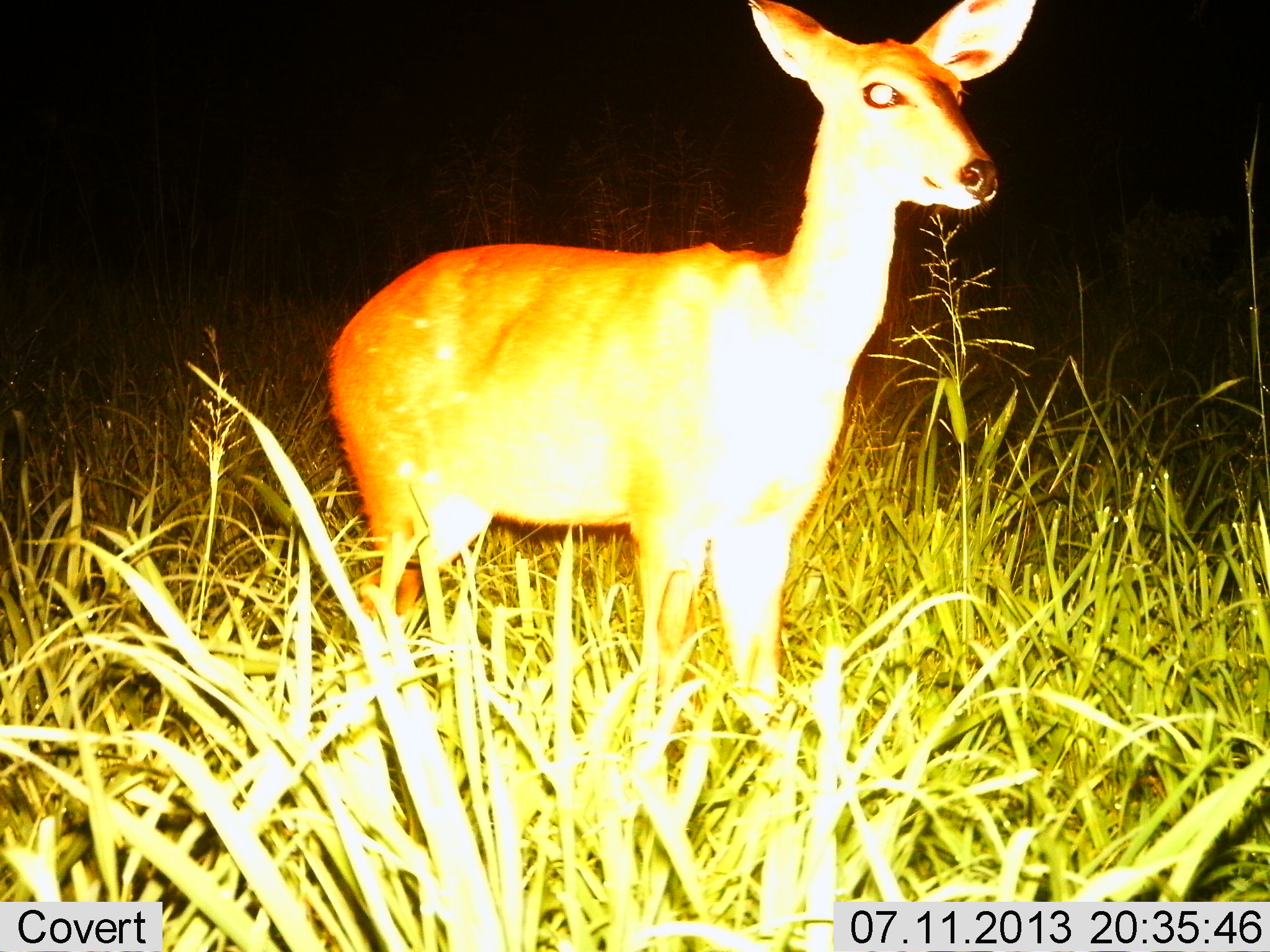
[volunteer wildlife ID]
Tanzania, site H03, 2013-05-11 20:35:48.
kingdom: Animalia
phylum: Chordata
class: Mammalia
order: Artiodactyla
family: Bovidae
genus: Redunca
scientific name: Redunca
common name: reedbuck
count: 1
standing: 100%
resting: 0%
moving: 0%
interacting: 0%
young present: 0%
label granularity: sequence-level